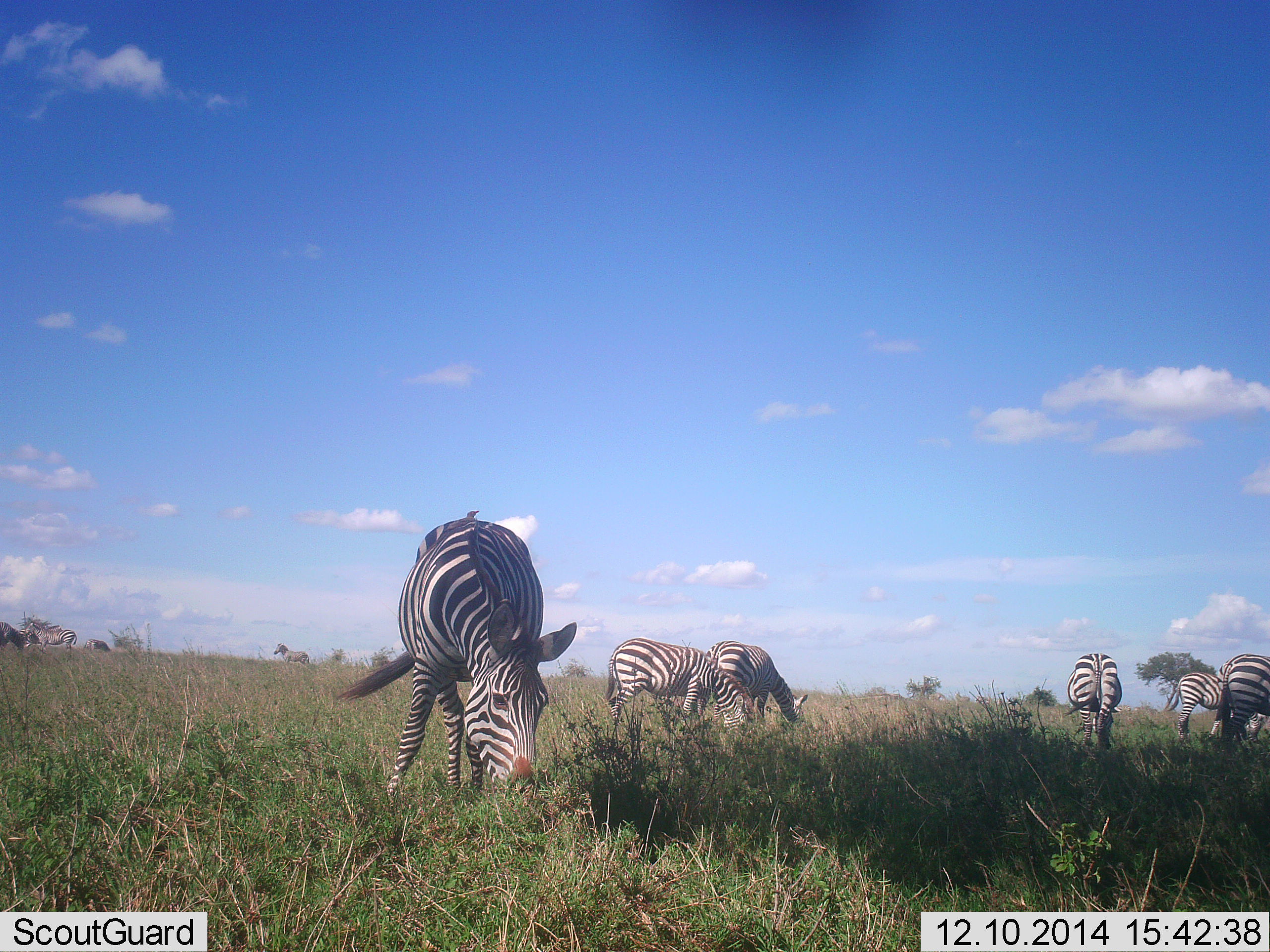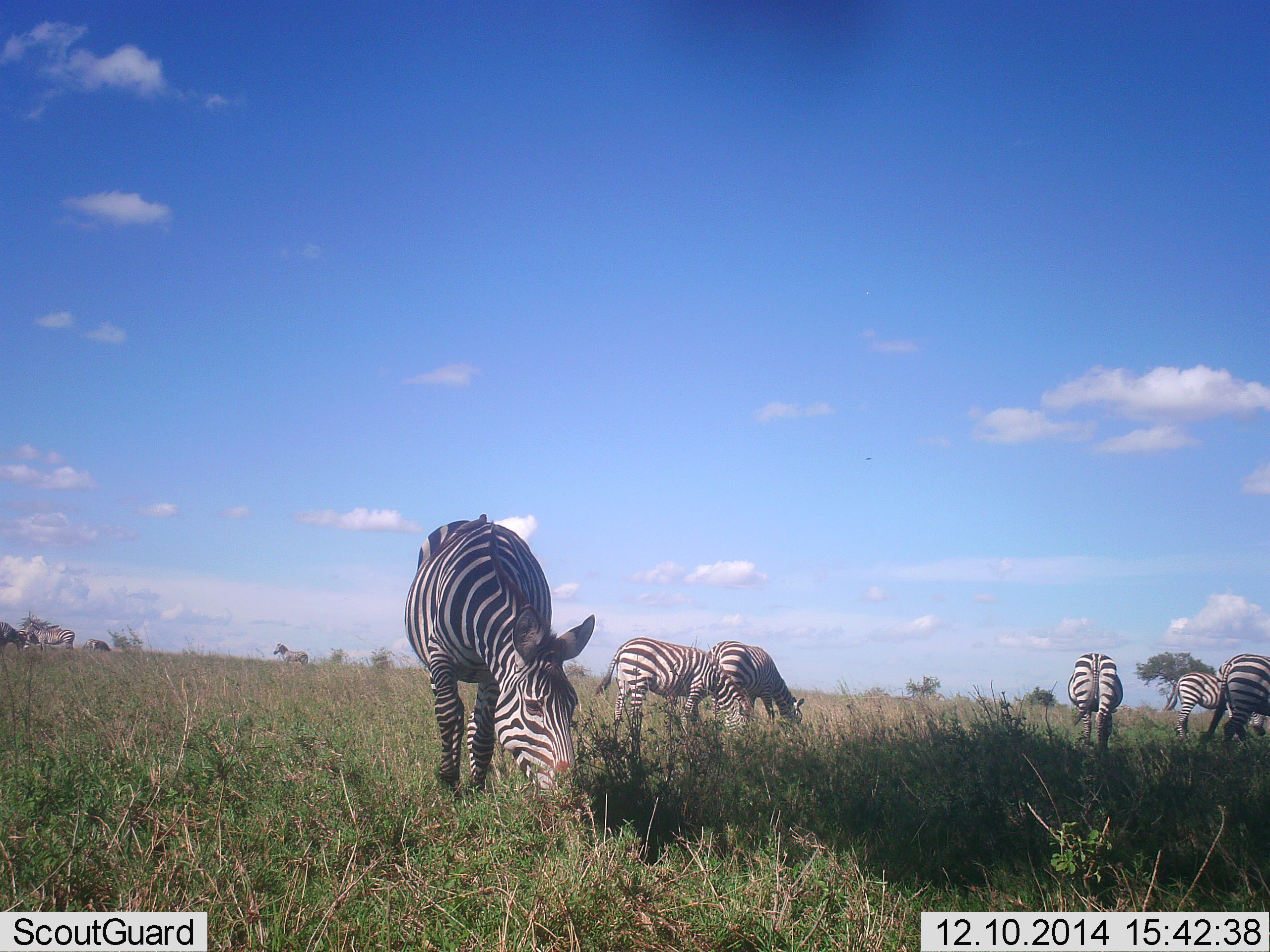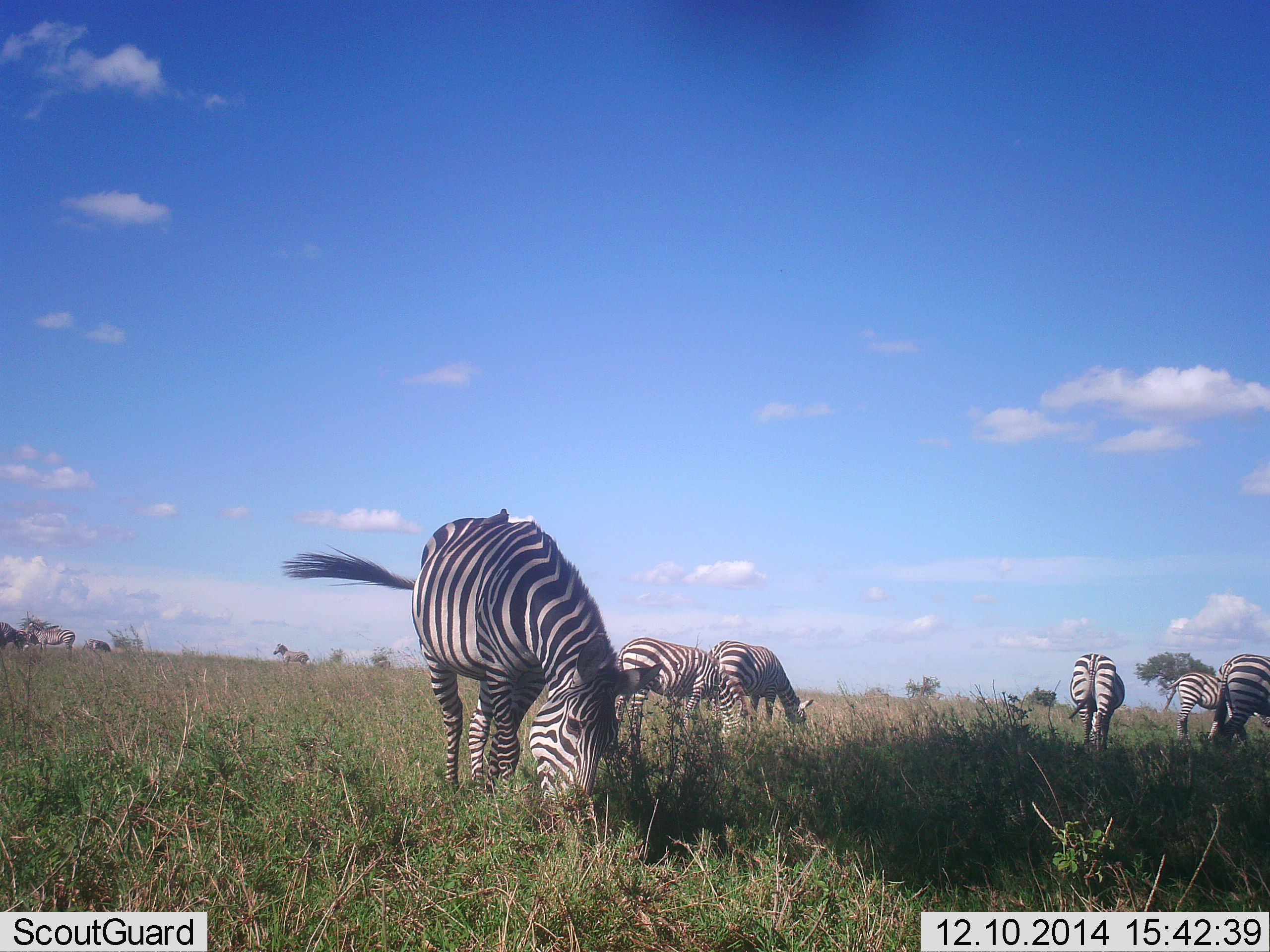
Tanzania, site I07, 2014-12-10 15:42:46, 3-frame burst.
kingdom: Animalia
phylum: Chordata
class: Mammalia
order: Perissodactyla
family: Equidae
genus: Equus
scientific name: Equus quagga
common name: plains zebra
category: zebra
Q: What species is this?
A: Zebra (plains zebra) (Equus quagga).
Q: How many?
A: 9.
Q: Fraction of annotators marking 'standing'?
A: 10%.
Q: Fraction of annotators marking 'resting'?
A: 0%.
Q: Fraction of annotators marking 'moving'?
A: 0%.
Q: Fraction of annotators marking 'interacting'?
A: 0%.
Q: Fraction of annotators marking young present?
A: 0%.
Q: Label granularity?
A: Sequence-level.